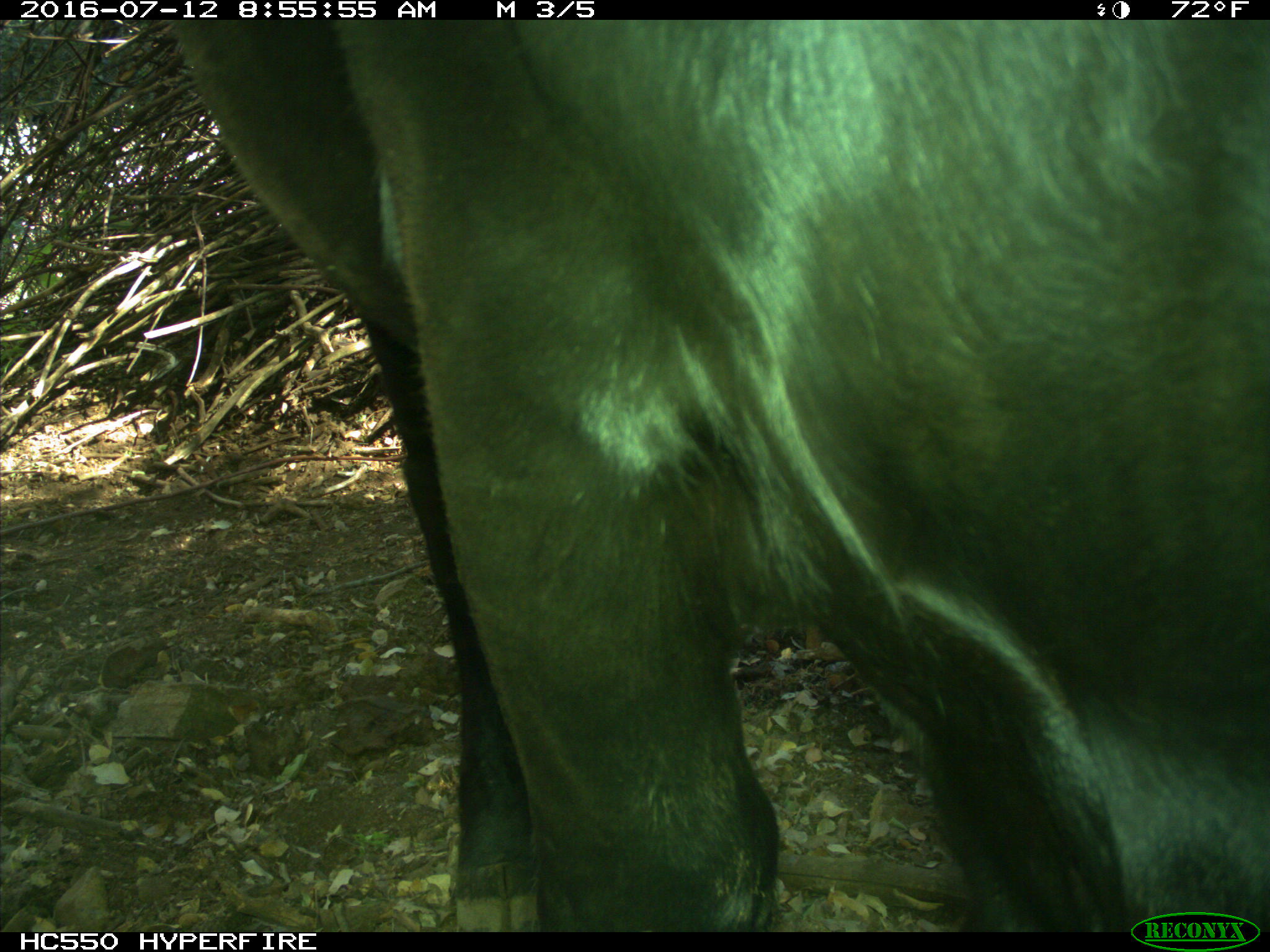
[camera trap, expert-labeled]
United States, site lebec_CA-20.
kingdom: Animalia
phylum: Chordata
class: Mammalia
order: Artiodactyla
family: Bovidae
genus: Bos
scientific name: Bos taurus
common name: domestic cow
Bos taurus (domestic cow).